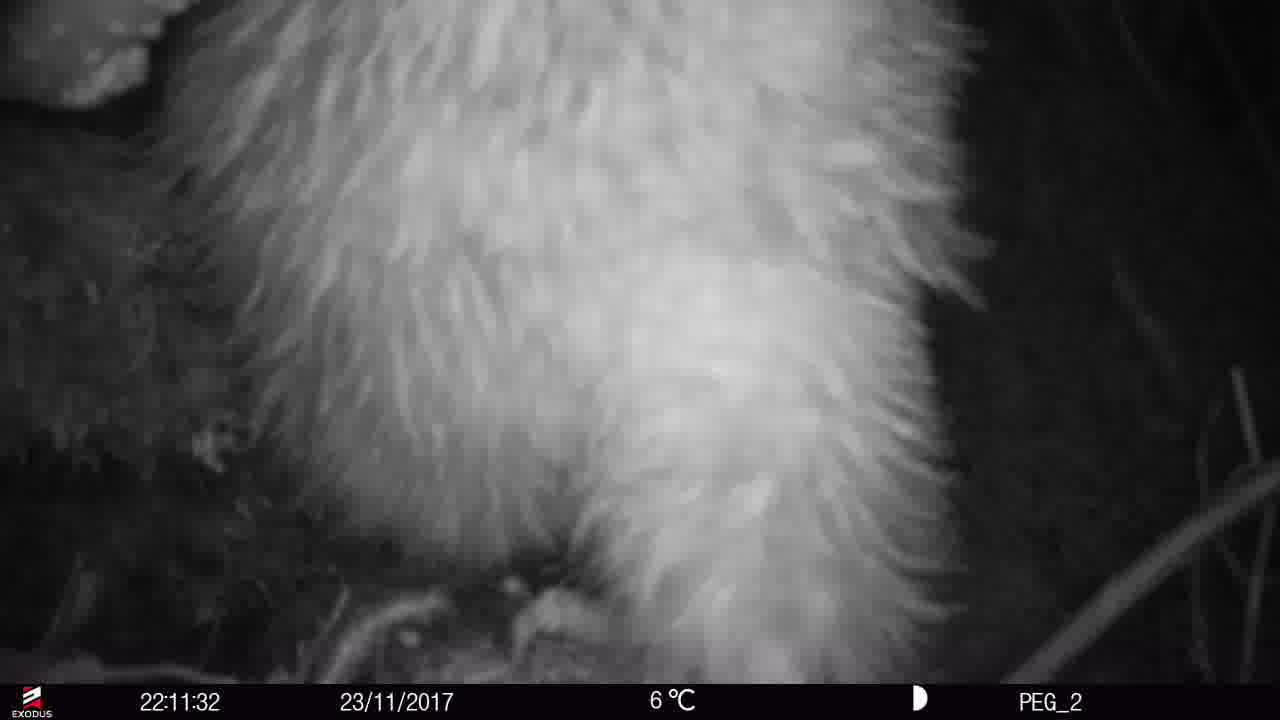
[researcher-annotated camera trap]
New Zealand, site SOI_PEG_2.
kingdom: Animalia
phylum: Chordata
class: Aves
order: Apterygiformes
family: Apterygidae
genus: Apteryx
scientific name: Apteryx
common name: kiwi